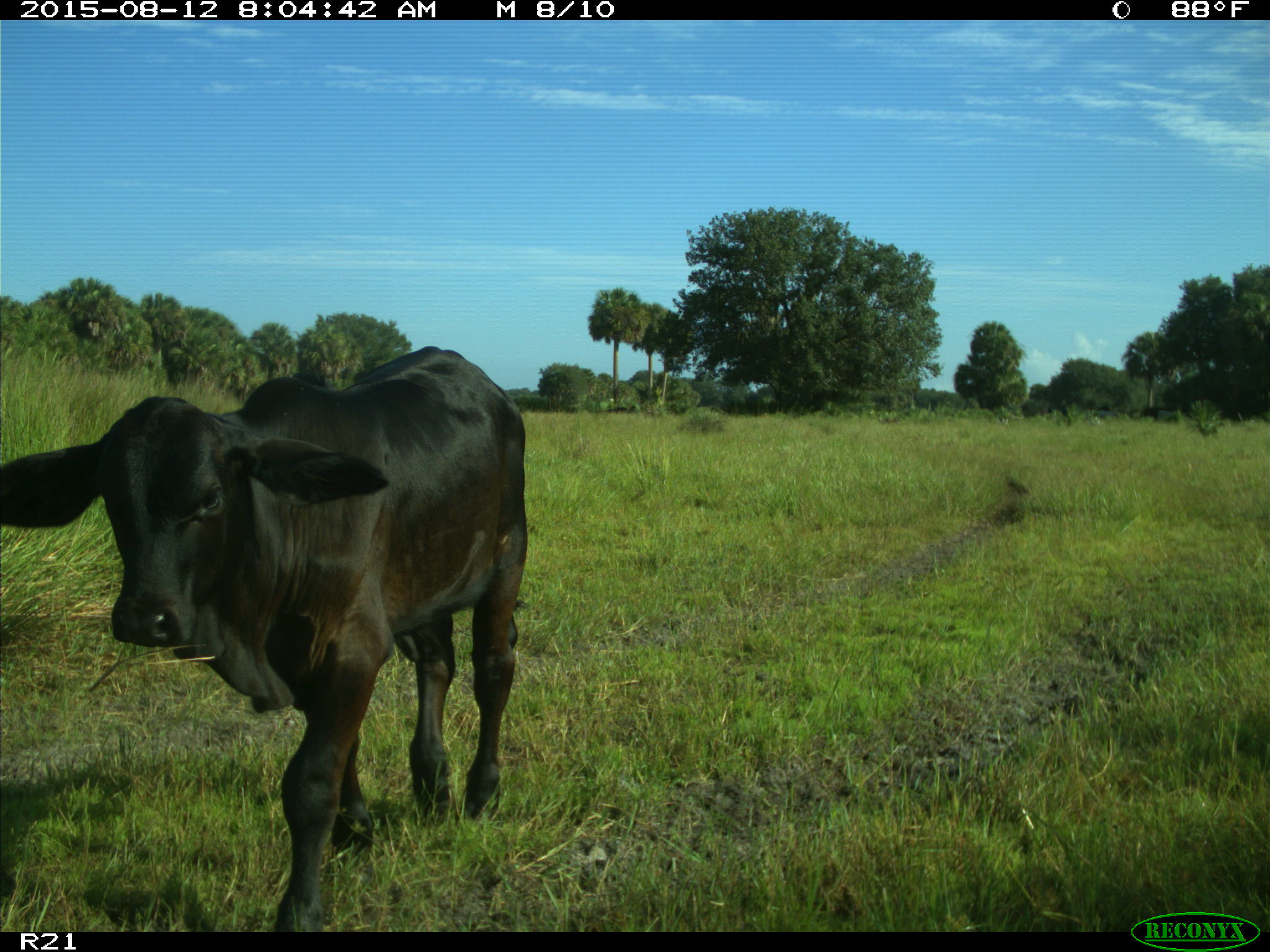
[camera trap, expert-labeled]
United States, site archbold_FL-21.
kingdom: Animalia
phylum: Chordata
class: Mammalia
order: Artiodactyla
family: Bovidae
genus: Bos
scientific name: Bos taurus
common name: domestic cow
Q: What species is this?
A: Bos taurus (domestic cow).